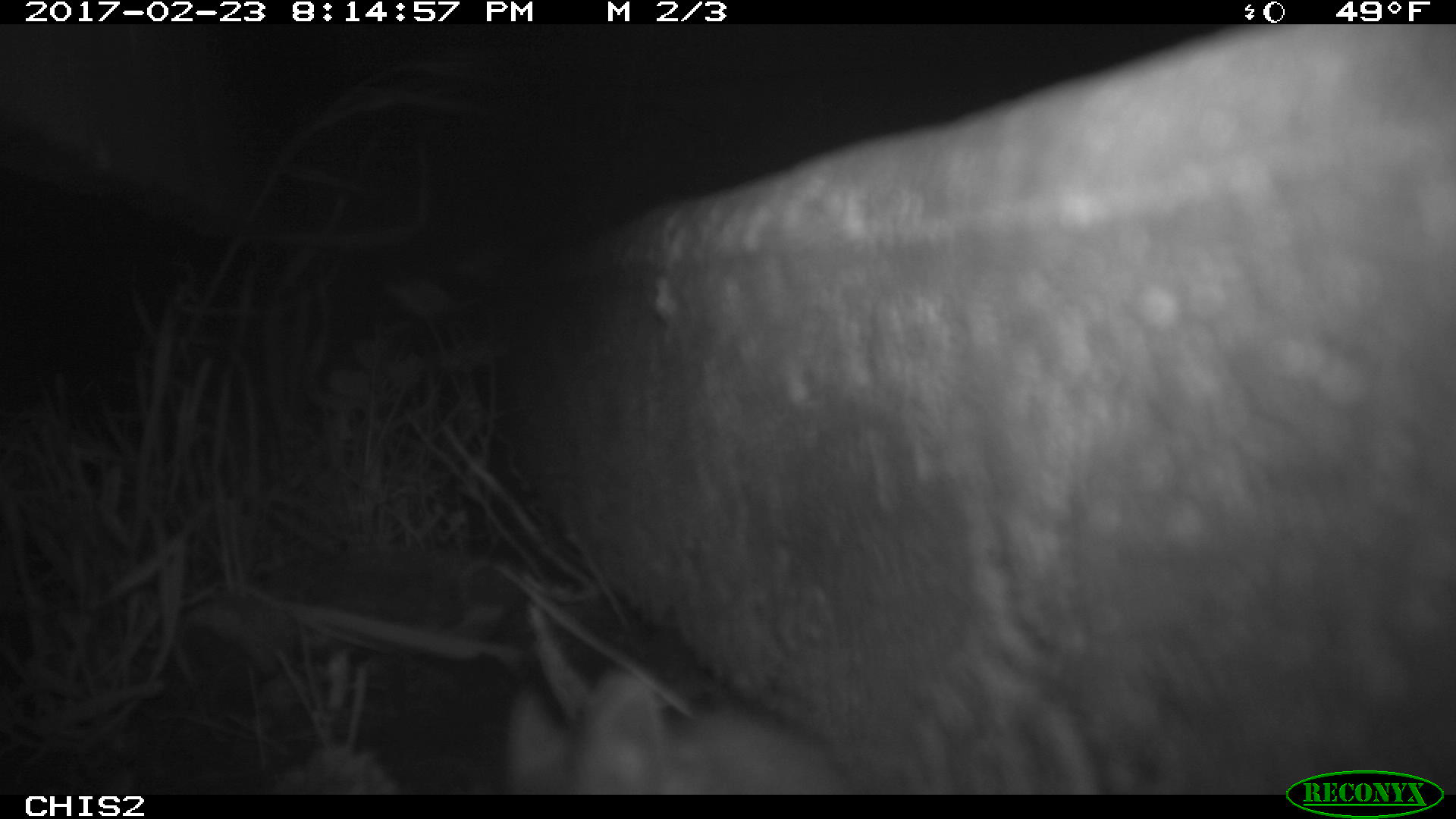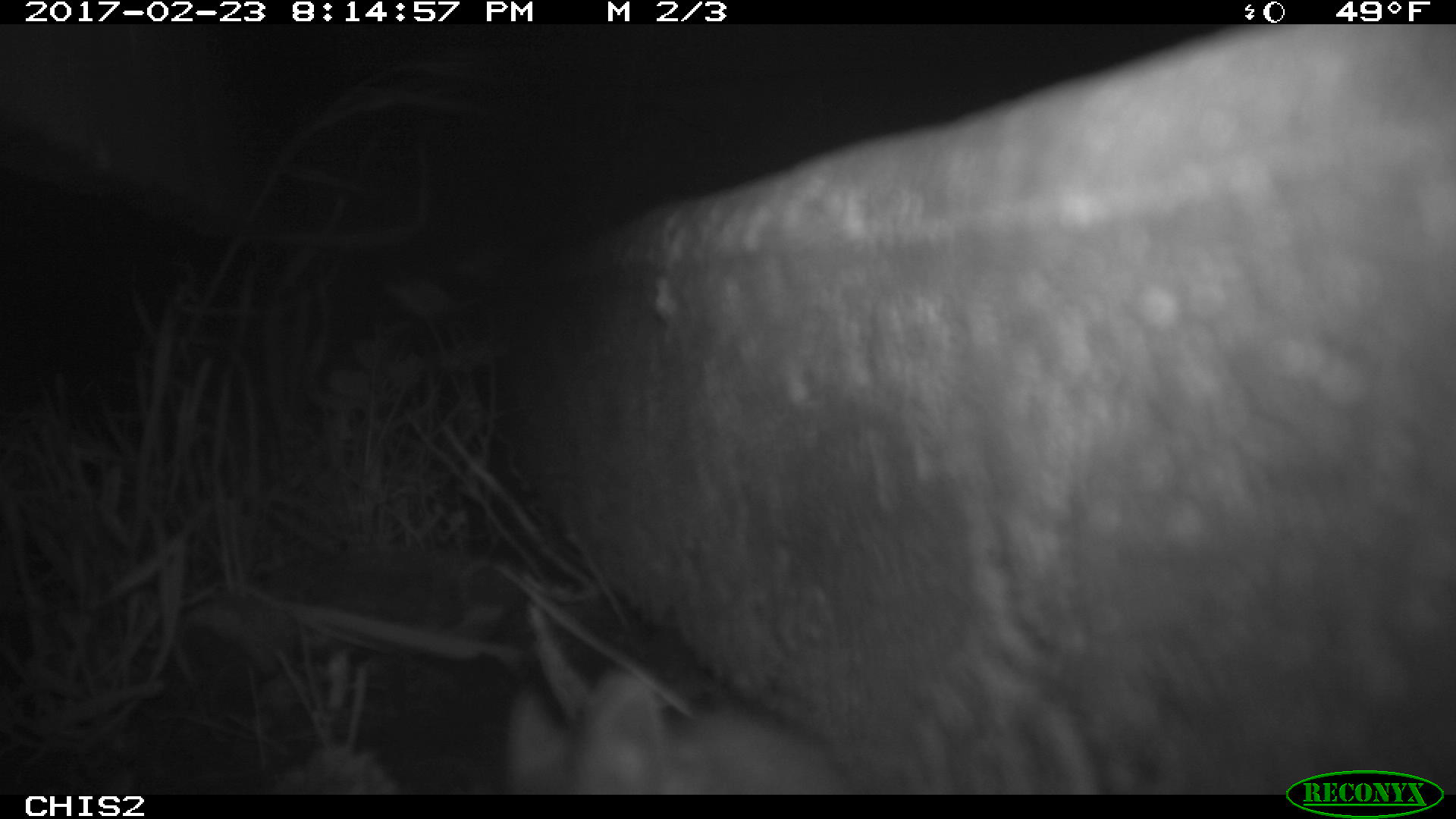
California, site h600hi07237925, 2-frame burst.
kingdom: Animalia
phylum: Chordata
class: Mammalia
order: Rodentia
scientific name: Rodentia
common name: rodent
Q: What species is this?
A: Rodent (Rodentia).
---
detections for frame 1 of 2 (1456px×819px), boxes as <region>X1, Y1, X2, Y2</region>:
rodent: <region>499, 663, 859, 795</region>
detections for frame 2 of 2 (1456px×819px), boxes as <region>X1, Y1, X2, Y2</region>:
rodent: <region>501, 666, 858, 794</region>